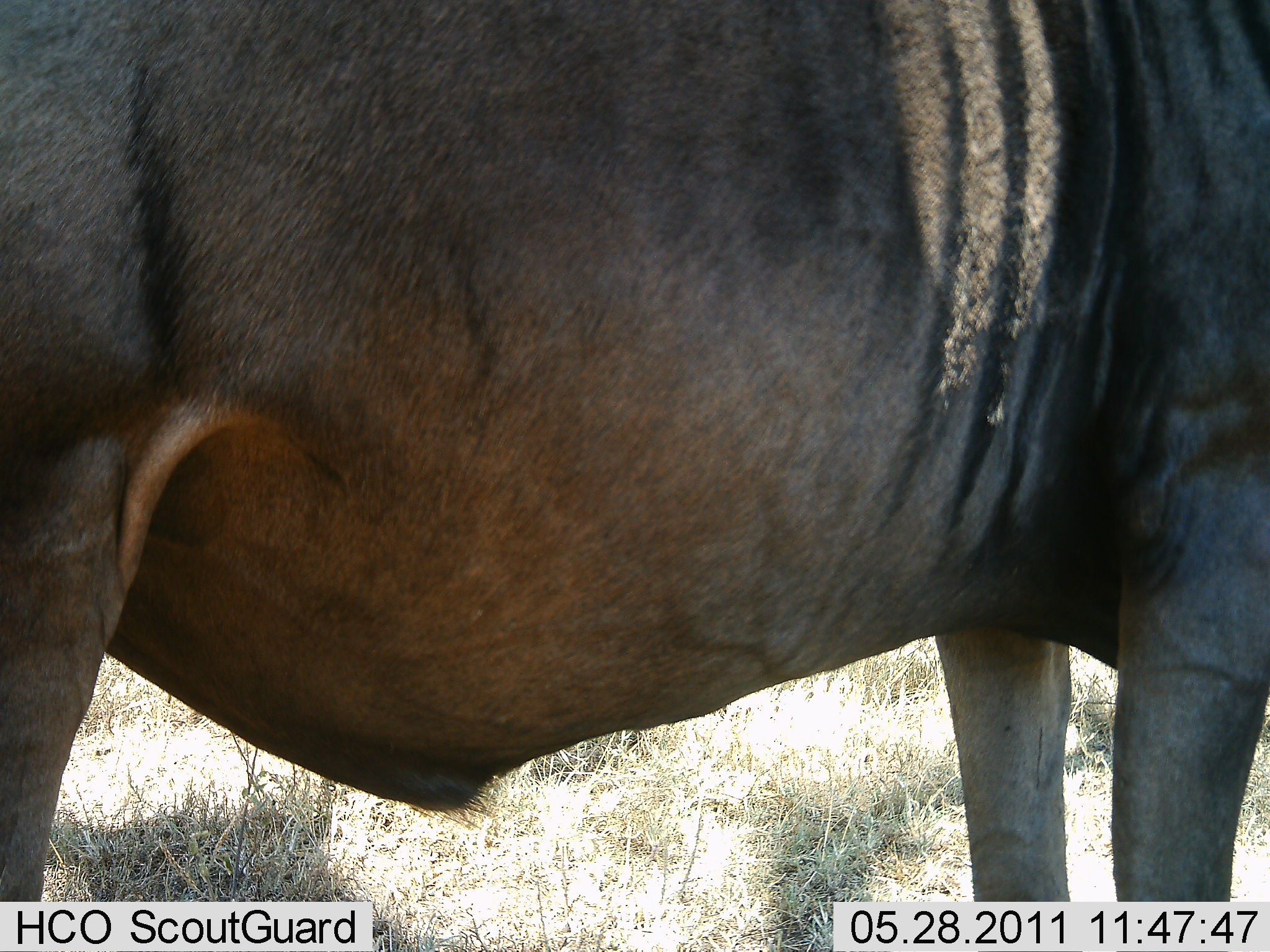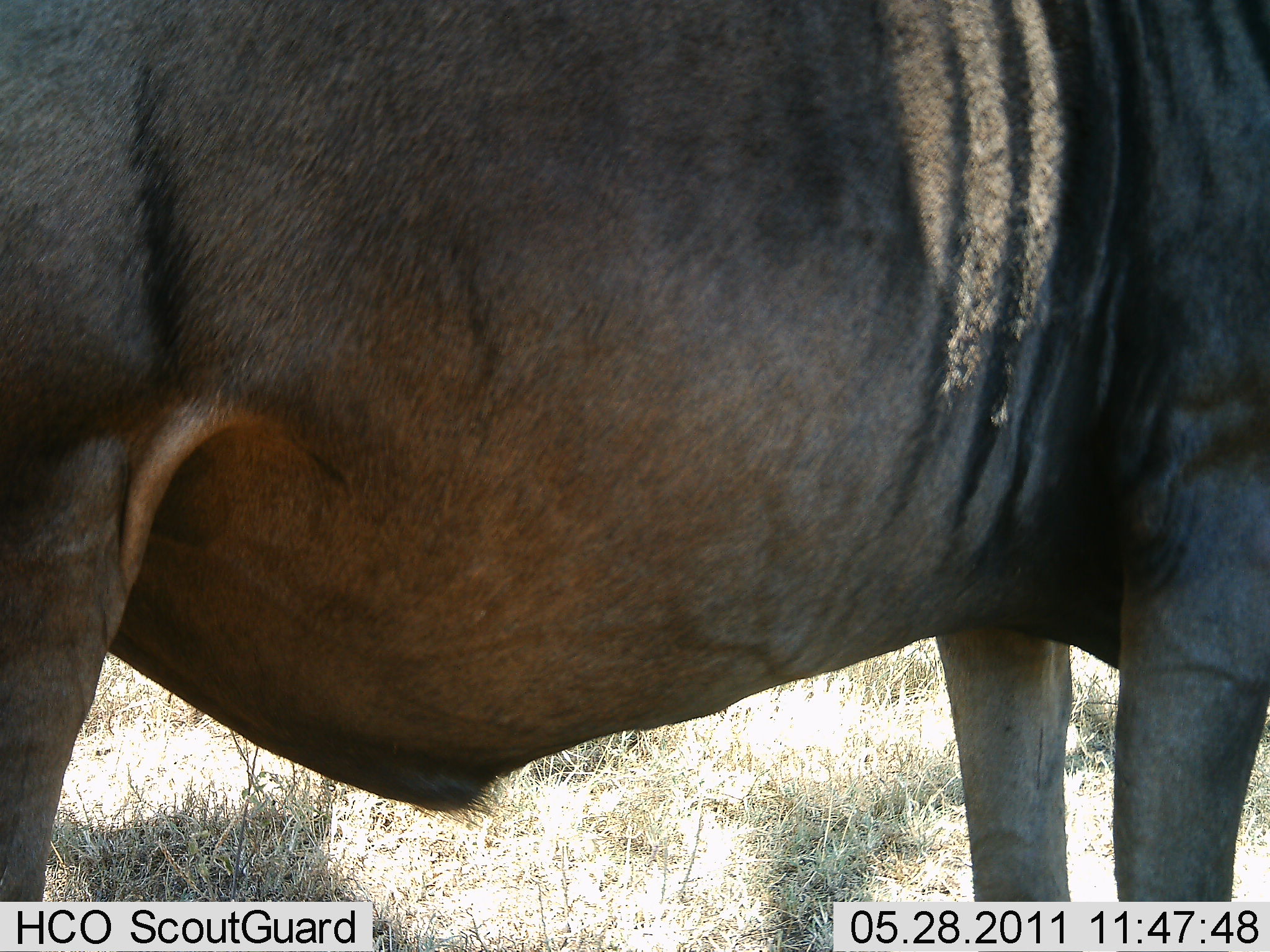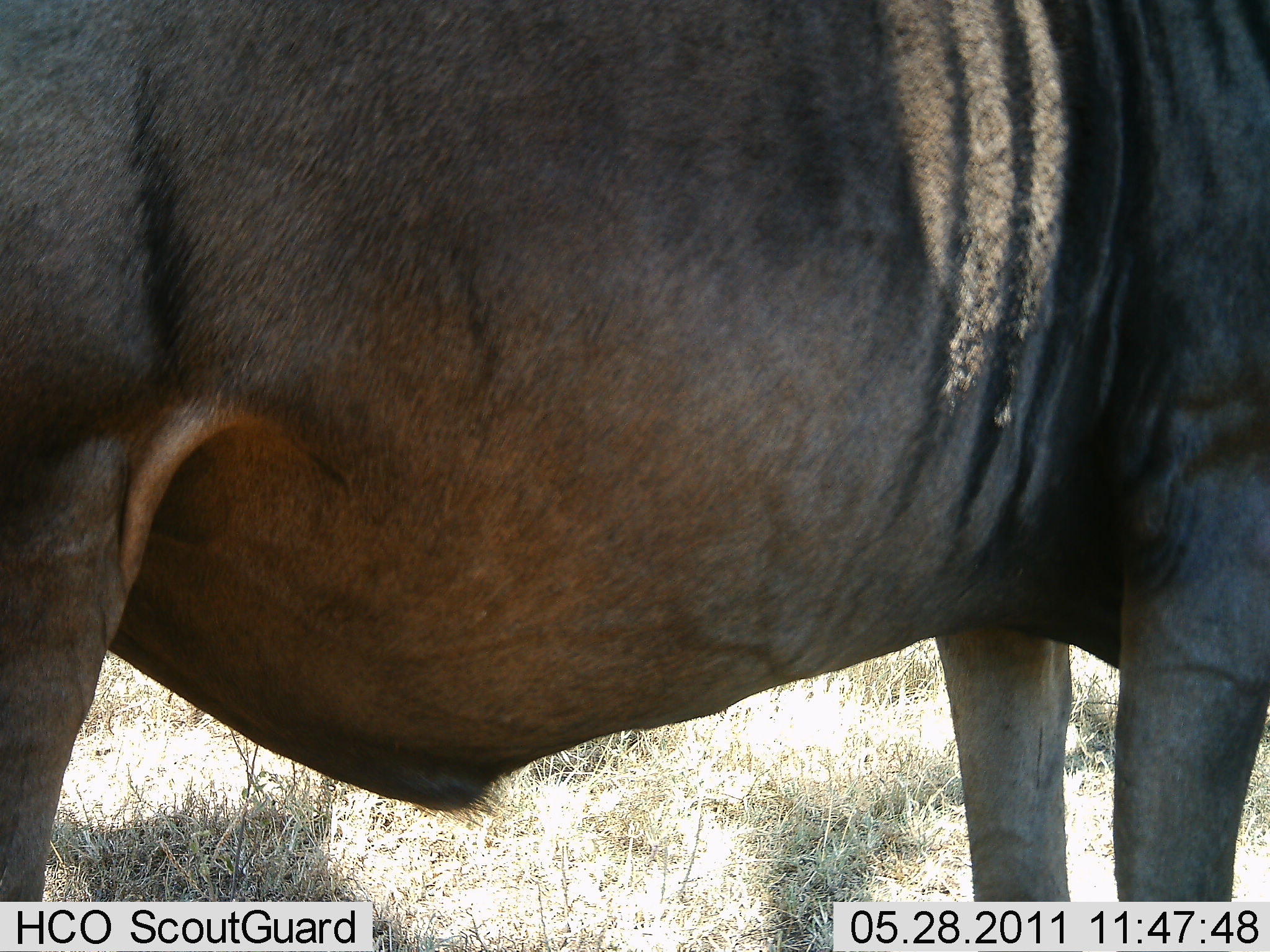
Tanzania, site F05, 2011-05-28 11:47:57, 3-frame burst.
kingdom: Animalia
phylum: Chordata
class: Mammalia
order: Artiodactyla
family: Bovidae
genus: Connochaetes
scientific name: Connochaetes taurinus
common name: blue wildebeest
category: wildebeest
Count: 1.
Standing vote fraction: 100%.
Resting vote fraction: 0%.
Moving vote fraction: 0%.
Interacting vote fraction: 0%.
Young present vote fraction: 0%.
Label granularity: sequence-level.